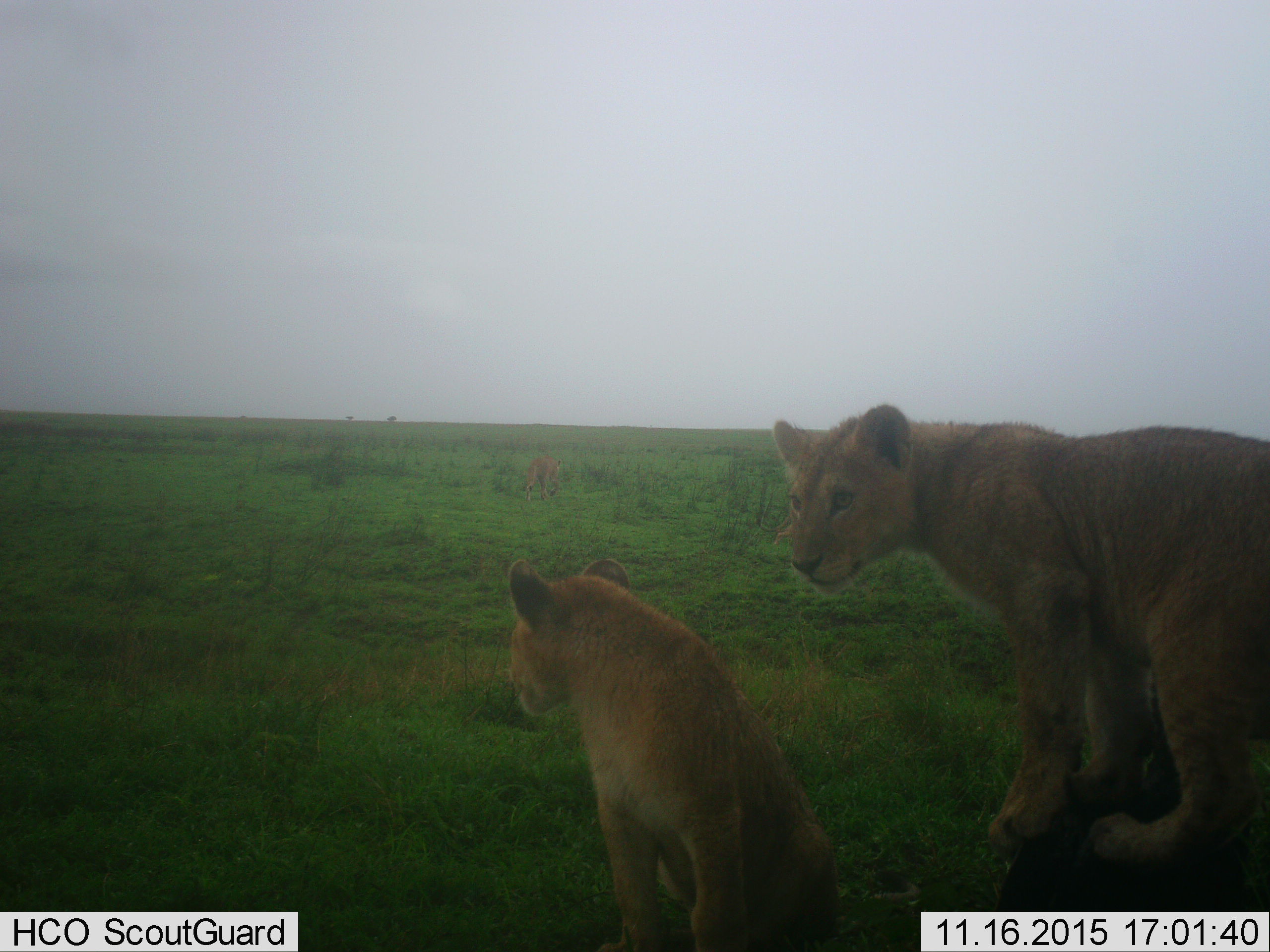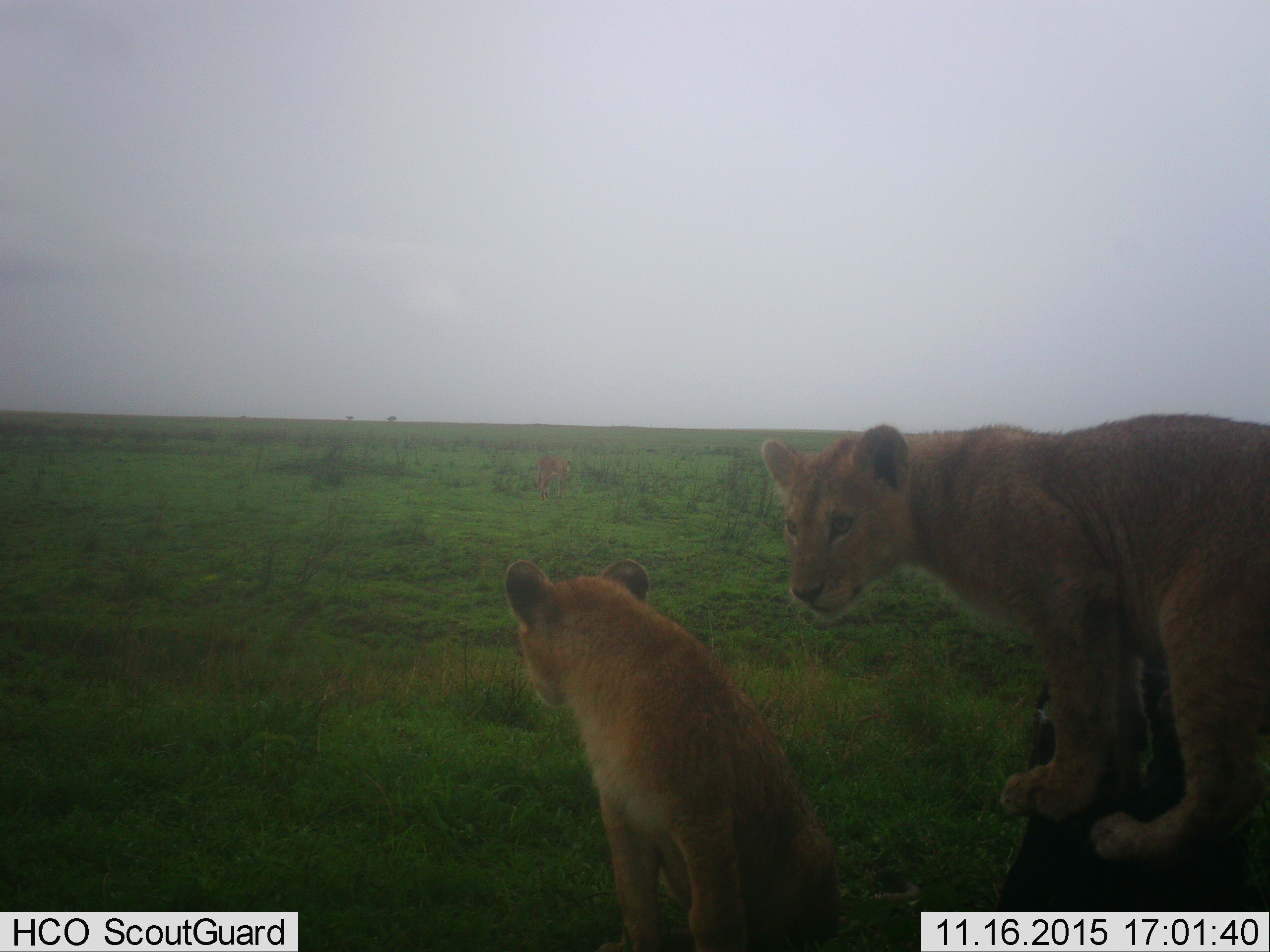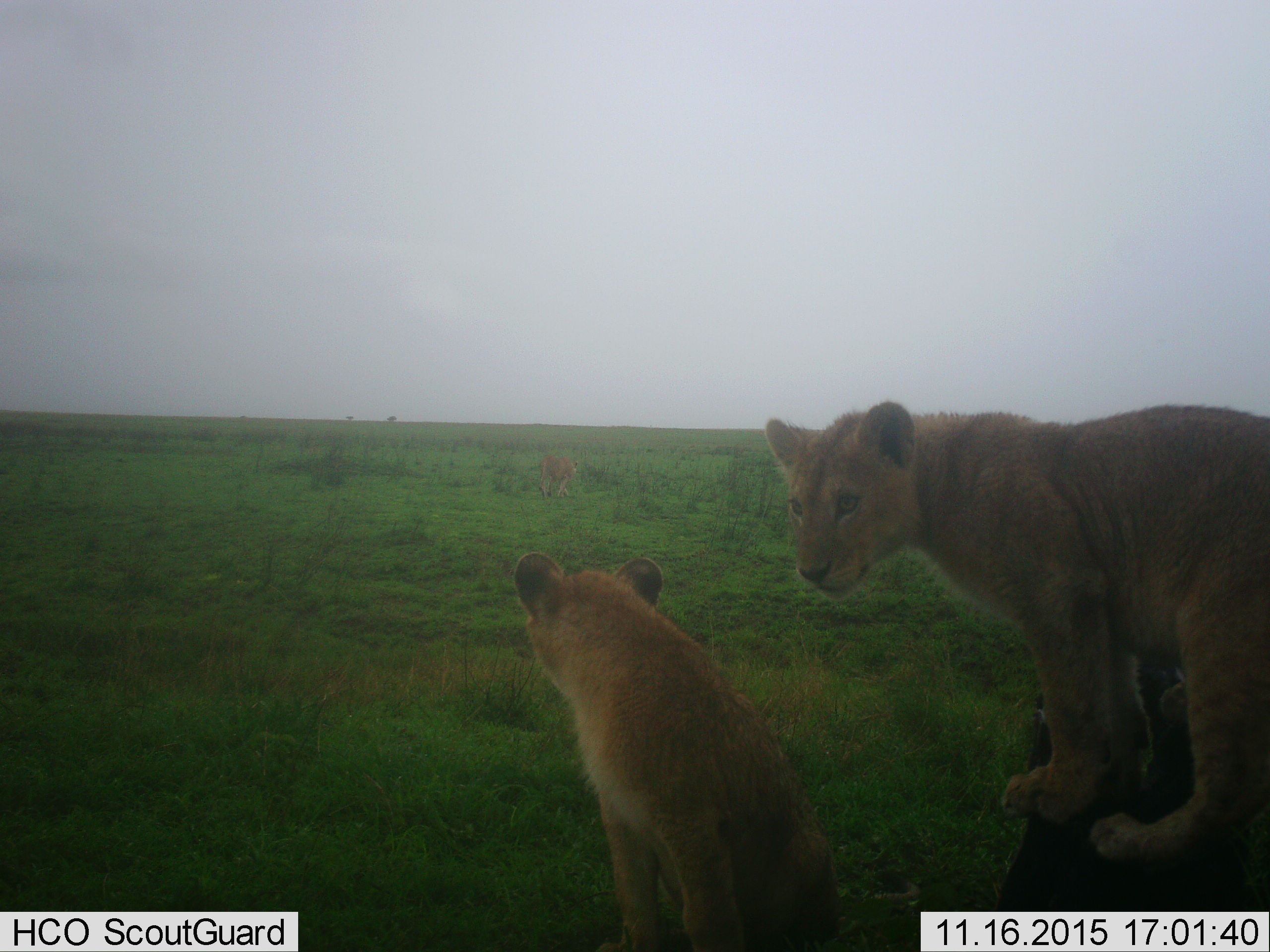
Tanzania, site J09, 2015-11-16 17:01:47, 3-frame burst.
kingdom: Animalia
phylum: Chordata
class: Mammalia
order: Carnivora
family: Felidae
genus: Panthera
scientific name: Panthera leo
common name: lion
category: lioncub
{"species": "lioncub (lion) (Panthera leo)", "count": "2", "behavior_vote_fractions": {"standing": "70%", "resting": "70%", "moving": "0%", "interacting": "30%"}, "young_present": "80%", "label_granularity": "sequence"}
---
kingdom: Animalia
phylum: Chordata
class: Mammalia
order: Carnivora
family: Felidae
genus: Panthera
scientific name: Panthera leo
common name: lion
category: lionfemale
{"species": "lionfemale (lion) (Panthera leo)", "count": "1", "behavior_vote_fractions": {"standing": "0%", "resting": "29%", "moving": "71%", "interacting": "14%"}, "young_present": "86%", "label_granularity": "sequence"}